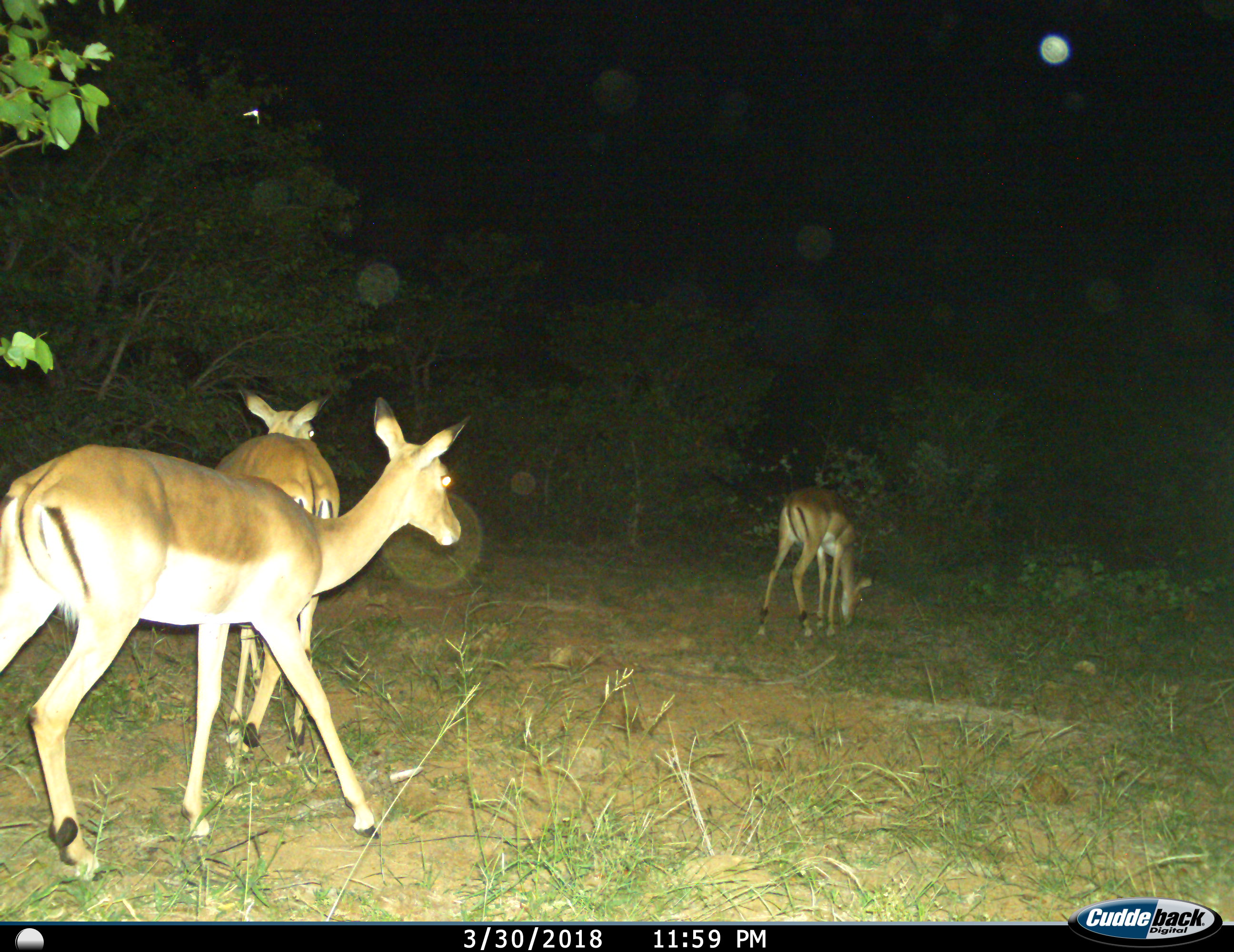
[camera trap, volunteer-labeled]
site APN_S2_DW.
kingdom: Animalia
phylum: Chordata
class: Mammalia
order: Artiodactyla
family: Bovidae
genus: Aepyceros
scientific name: Aepyceros melampus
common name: impala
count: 3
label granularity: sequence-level